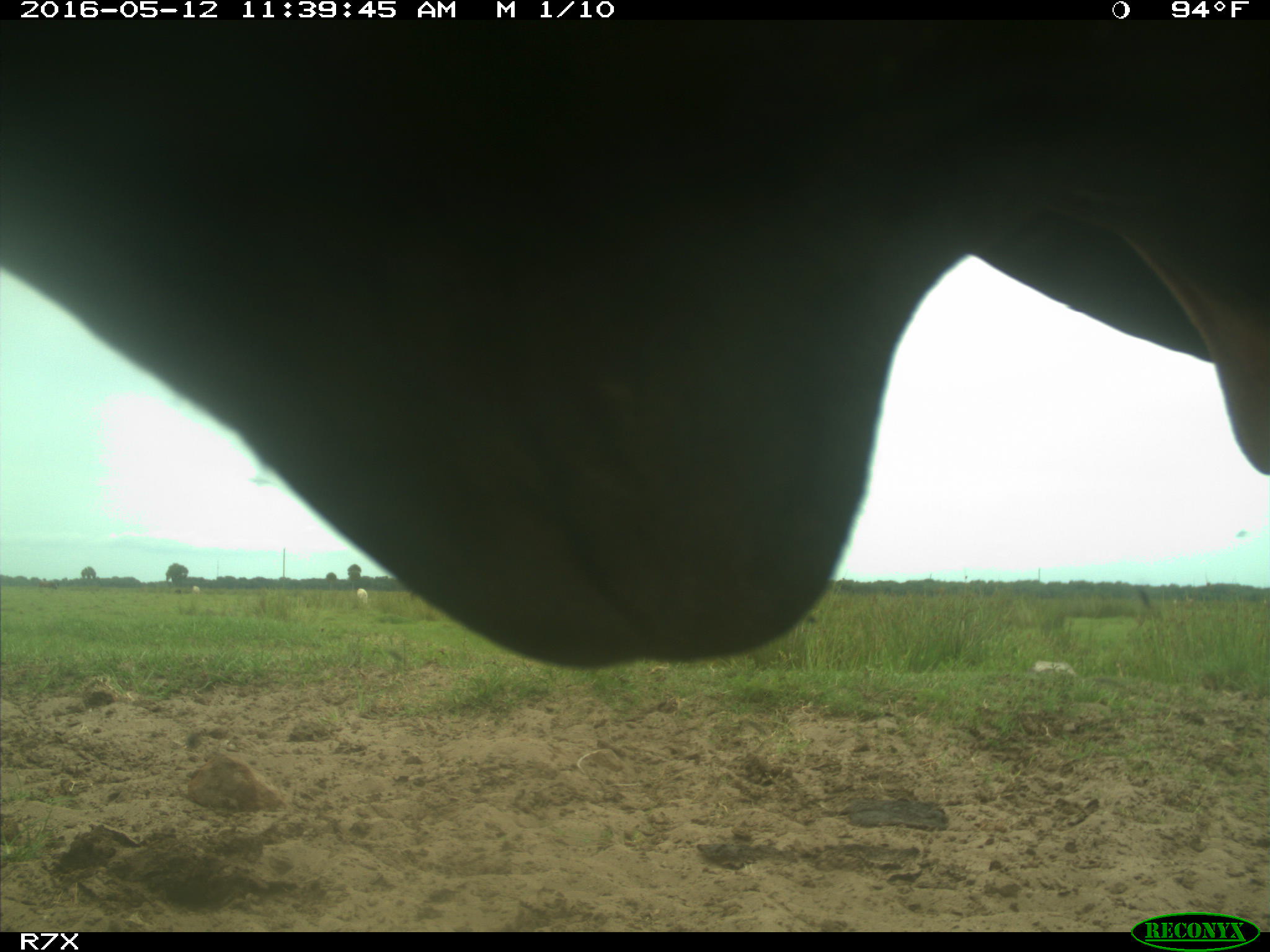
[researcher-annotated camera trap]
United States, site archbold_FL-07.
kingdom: Animalia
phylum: Chordata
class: Mammalia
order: Artiodactyla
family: Bovidae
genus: Bos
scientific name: Bos taurus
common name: domestic cow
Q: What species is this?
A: Bos taurus (domestic cow).